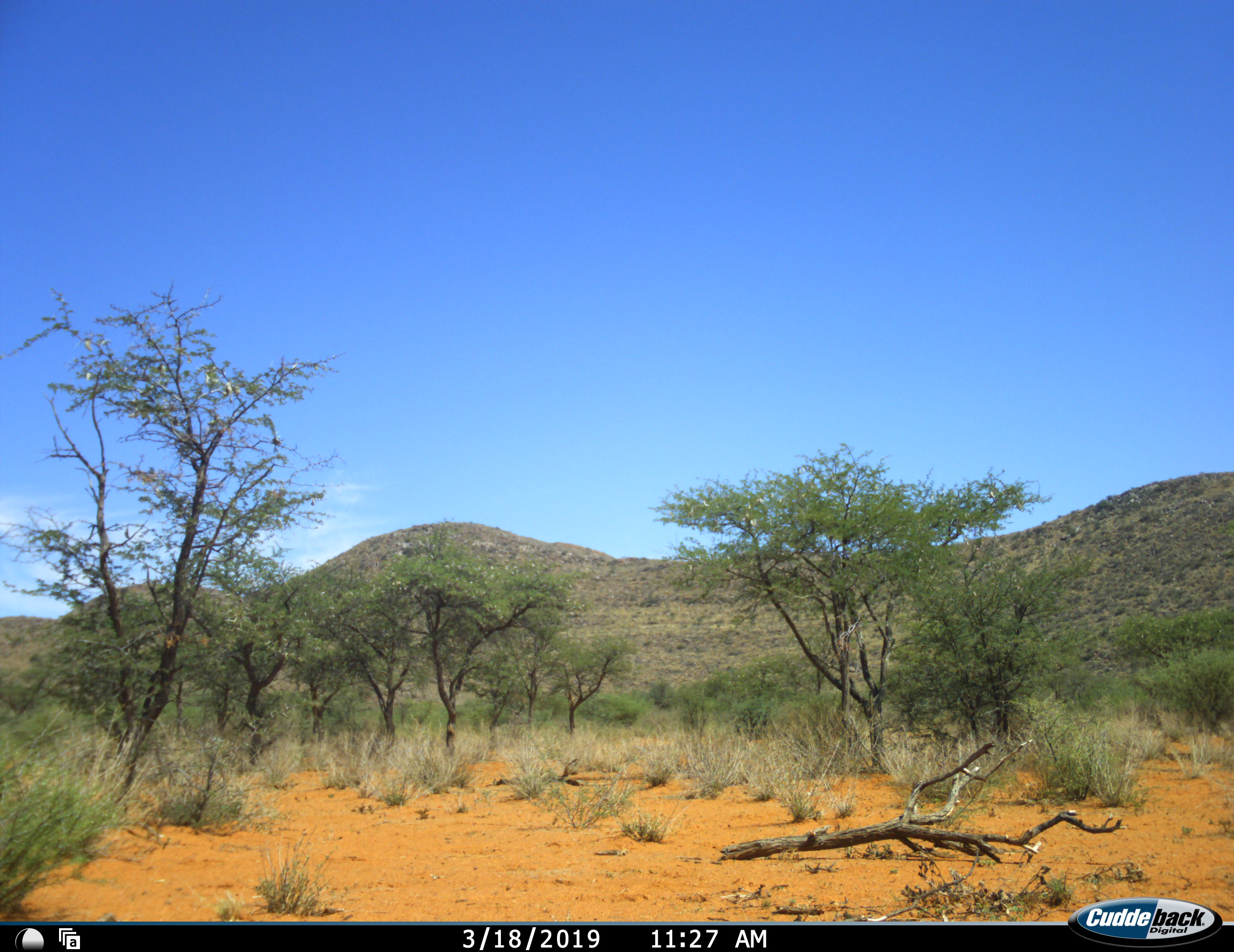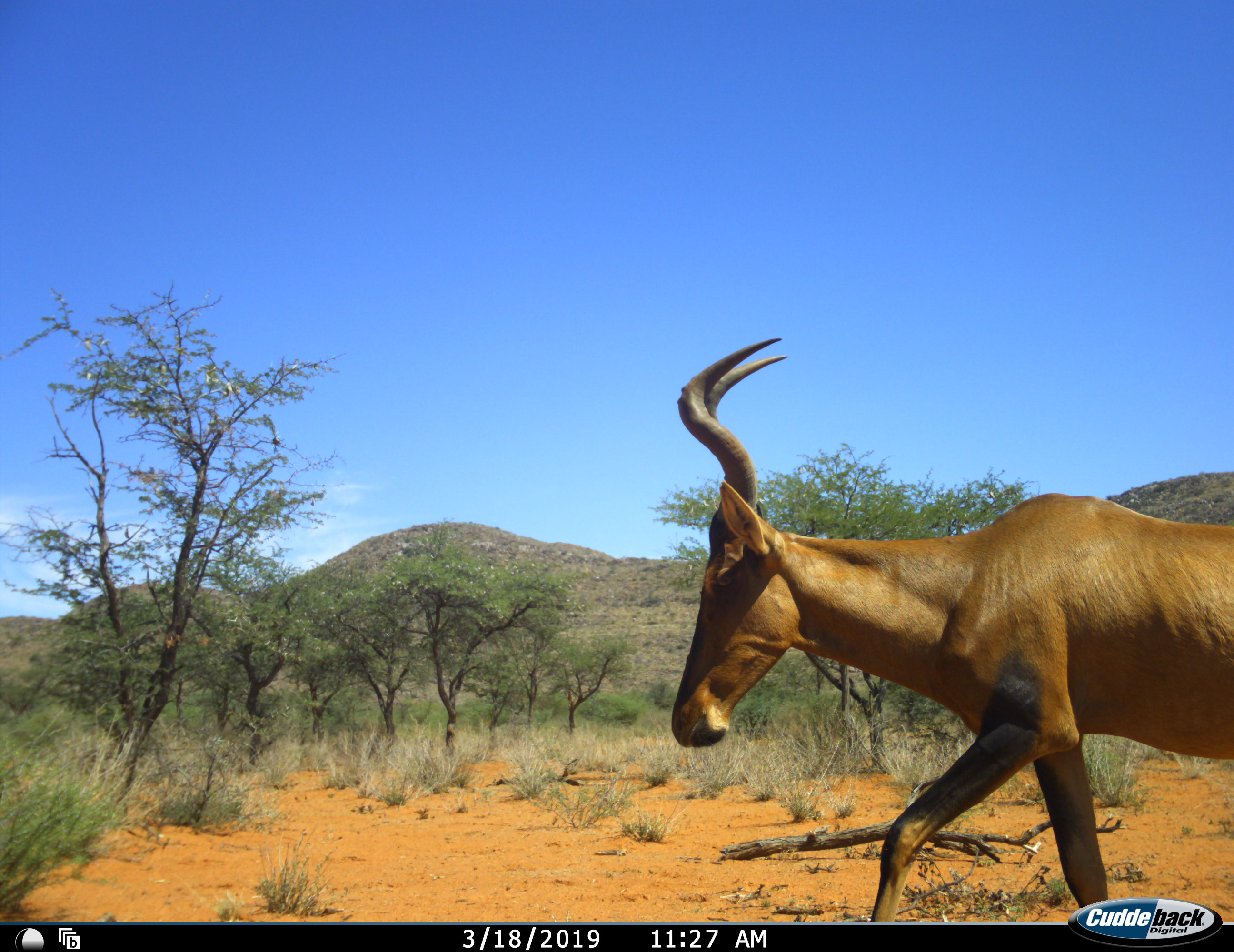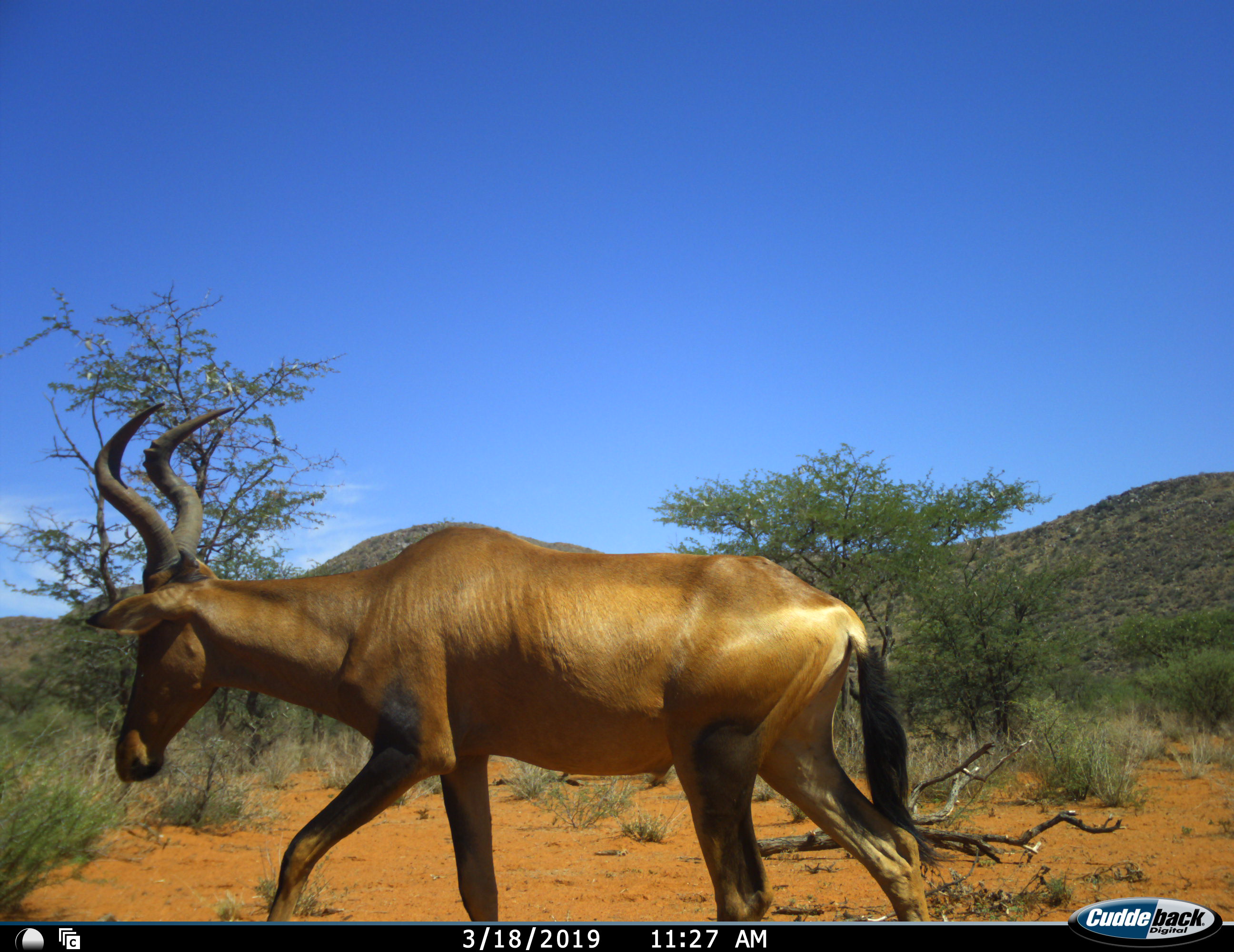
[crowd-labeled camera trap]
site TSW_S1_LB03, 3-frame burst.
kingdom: Animalia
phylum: Chordata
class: Mammalia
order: Artiodactyla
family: Bovidae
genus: Alcelaphus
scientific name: Alcelaphus buselaphus caama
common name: red hartebeest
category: hartebeestred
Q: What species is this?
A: Hartebeestred (red hartebeest) (Alcelaphus buselaphus caama).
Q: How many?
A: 1.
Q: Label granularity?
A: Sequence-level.